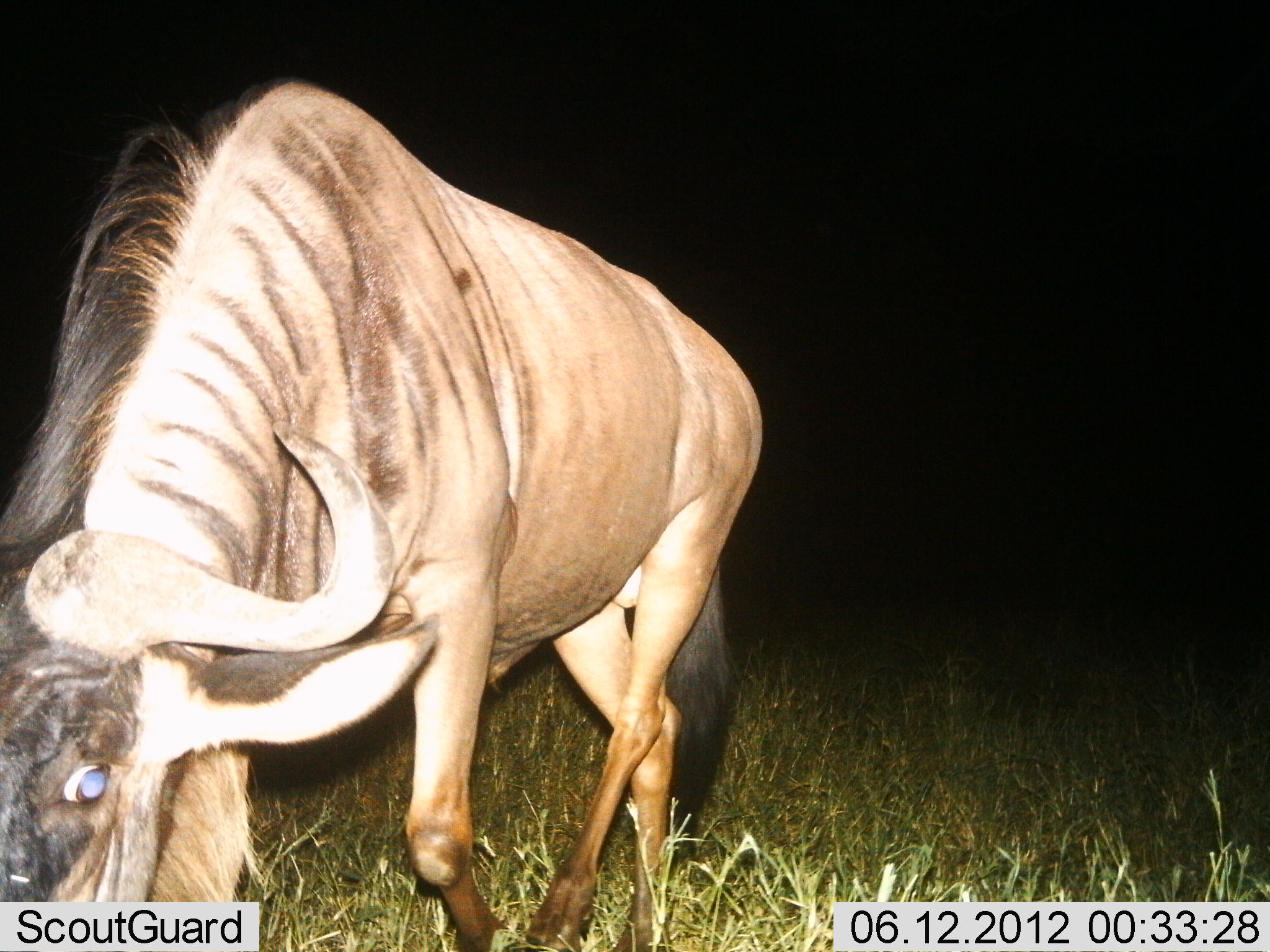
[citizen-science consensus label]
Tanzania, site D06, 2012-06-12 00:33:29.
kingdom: Animalia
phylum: Chordata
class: Mammalia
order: Artiodactyla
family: Bovidae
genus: Connochaetes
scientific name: Connochaetes taurinus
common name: blue wildebeest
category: wildebeest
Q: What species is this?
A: Wildebeest (blue wildebeest) (Connochaetes taurinus).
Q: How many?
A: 1.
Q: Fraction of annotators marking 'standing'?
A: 0%.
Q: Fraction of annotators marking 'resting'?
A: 0%.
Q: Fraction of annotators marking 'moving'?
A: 20%.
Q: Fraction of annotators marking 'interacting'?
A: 0%.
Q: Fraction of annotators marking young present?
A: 0%.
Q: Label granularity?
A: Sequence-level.